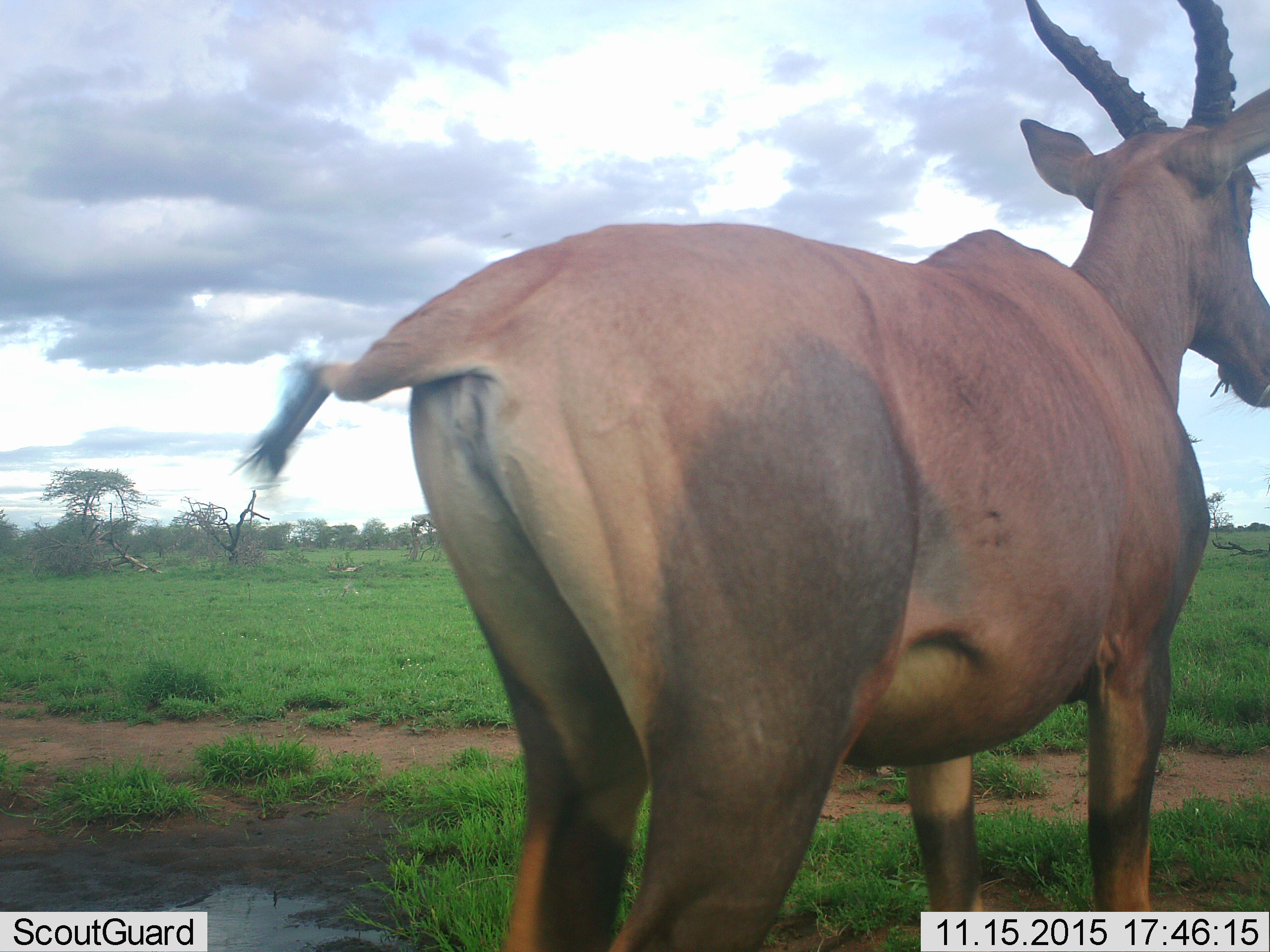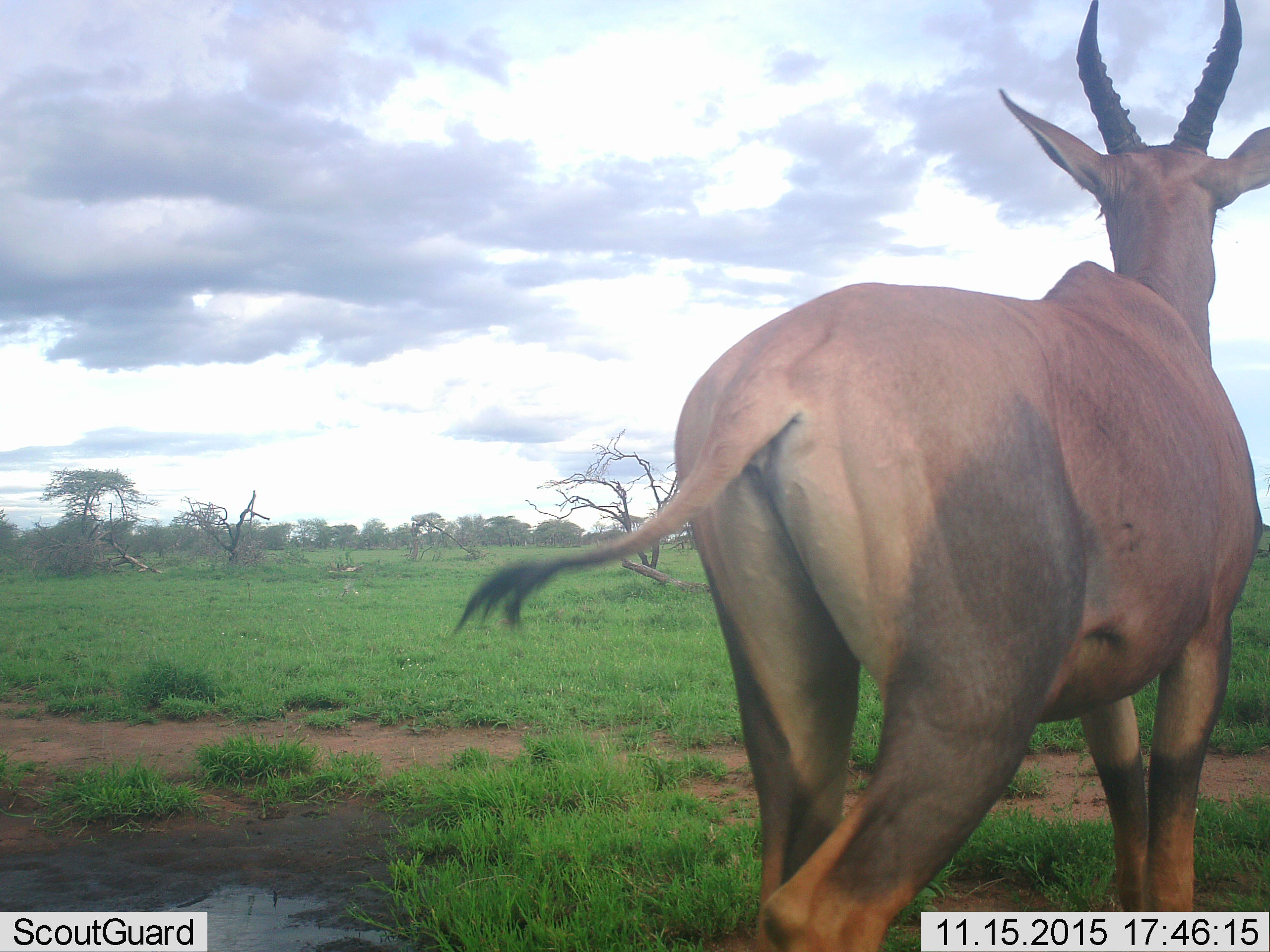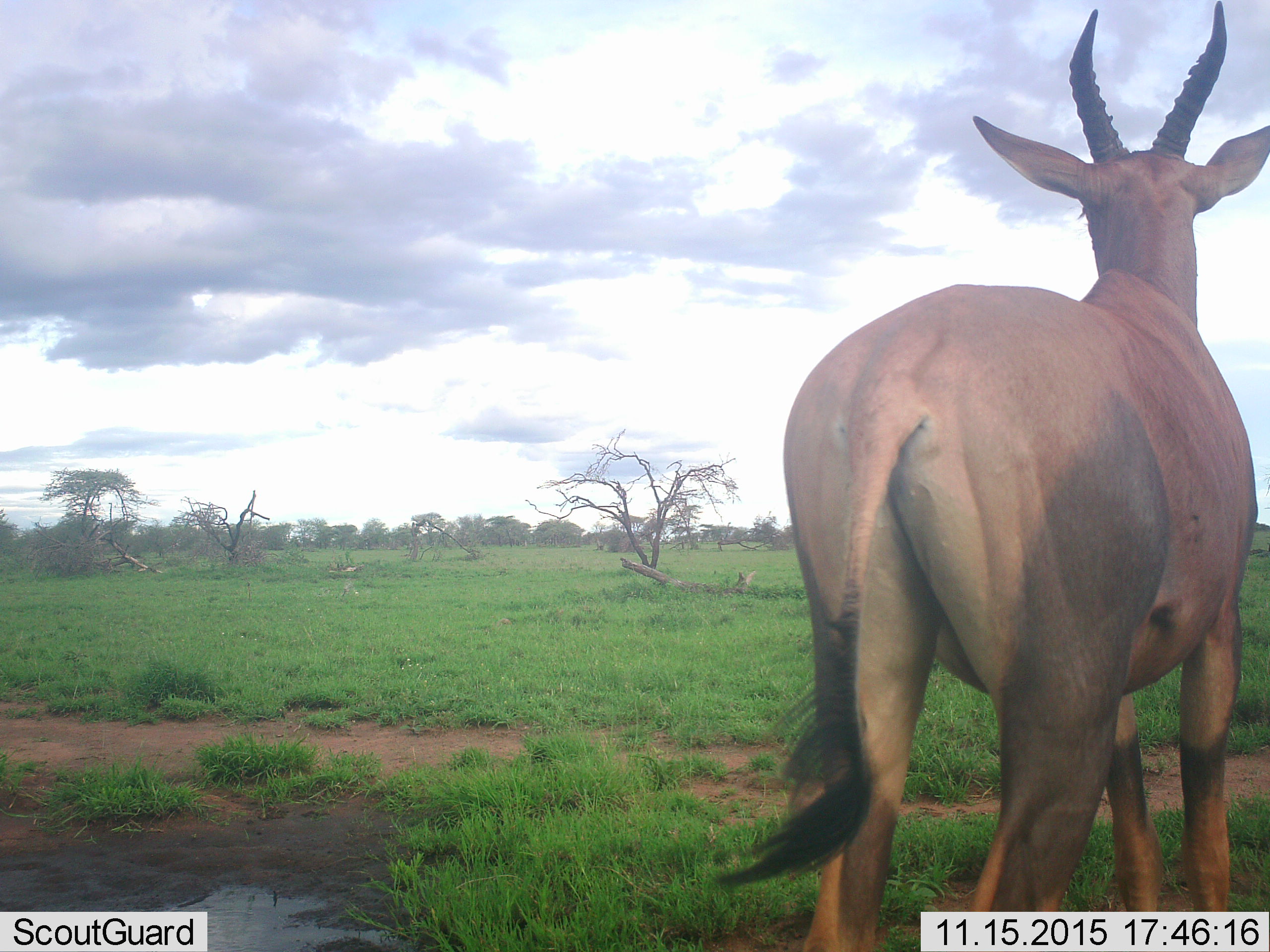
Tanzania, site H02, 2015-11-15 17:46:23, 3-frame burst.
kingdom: Animalia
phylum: Chordata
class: Mammalia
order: Artiodactyla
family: Bovidae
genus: Damaliscus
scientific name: Damaliscus lunatus jimela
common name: topi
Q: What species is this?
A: Topi (Damaliscus lunatus jimela).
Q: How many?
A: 1.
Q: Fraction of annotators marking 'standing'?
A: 40%.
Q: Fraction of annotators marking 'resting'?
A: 0%.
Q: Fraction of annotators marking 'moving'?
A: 60%.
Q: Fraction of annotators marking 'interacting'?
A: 0%.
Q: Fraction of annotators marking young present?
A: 0%.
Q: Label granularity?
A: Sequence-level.